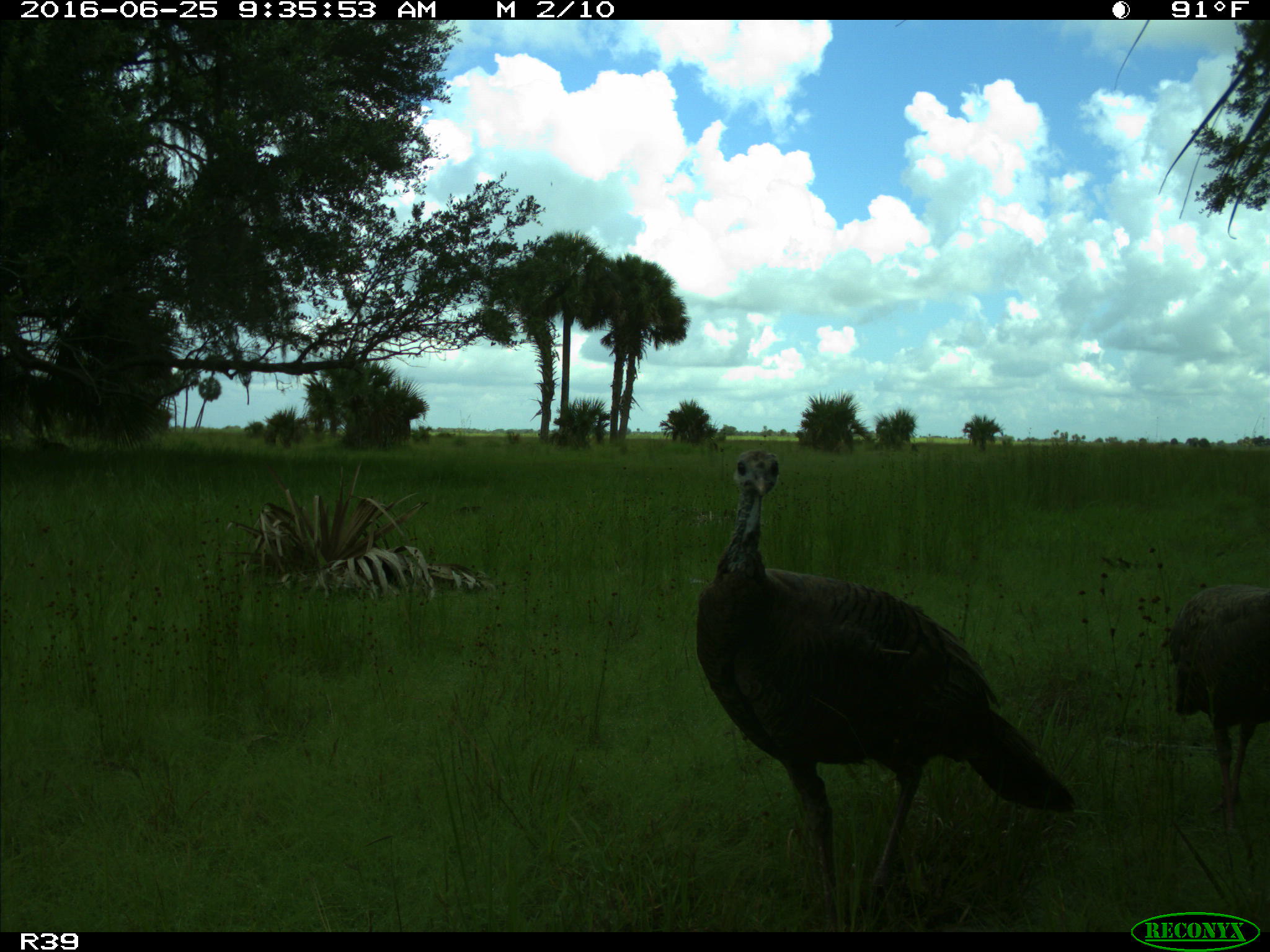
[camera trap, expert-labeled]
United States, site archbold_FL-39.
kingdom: Animalia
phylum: Chordata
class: Aves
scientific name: Aves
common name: birds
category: unidentified bird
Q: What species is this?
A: Unidentified bird (birds) (Aves).